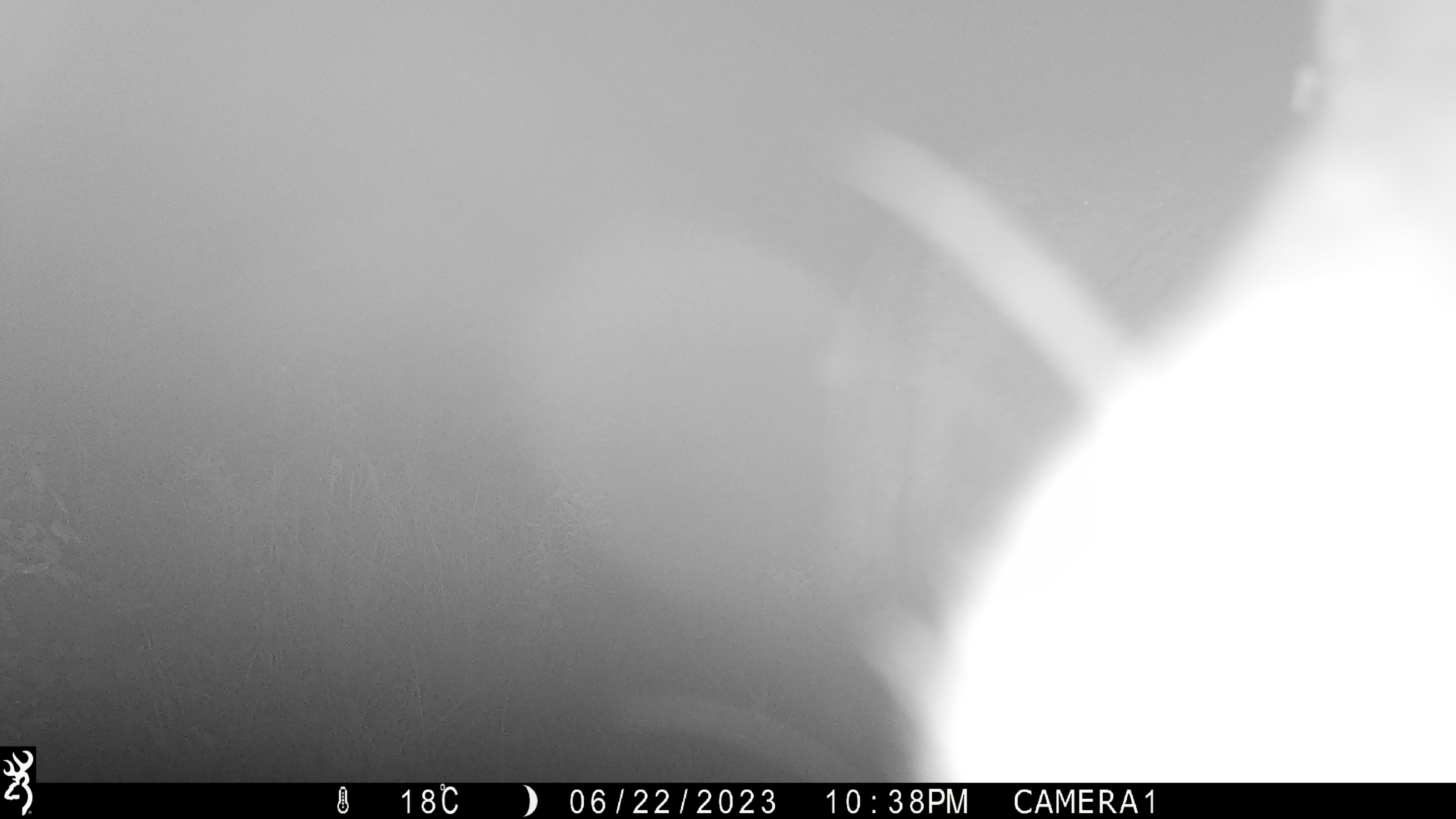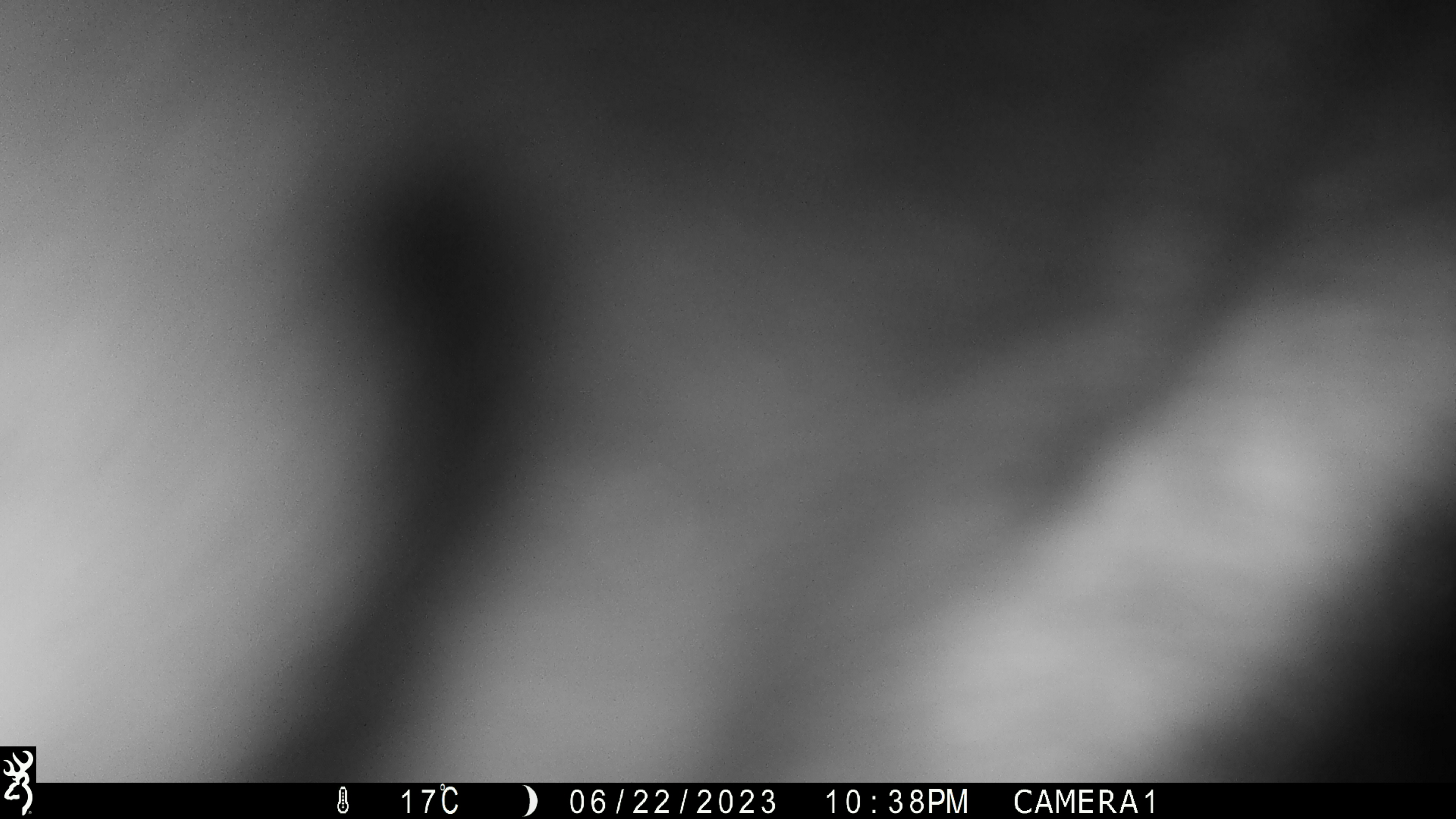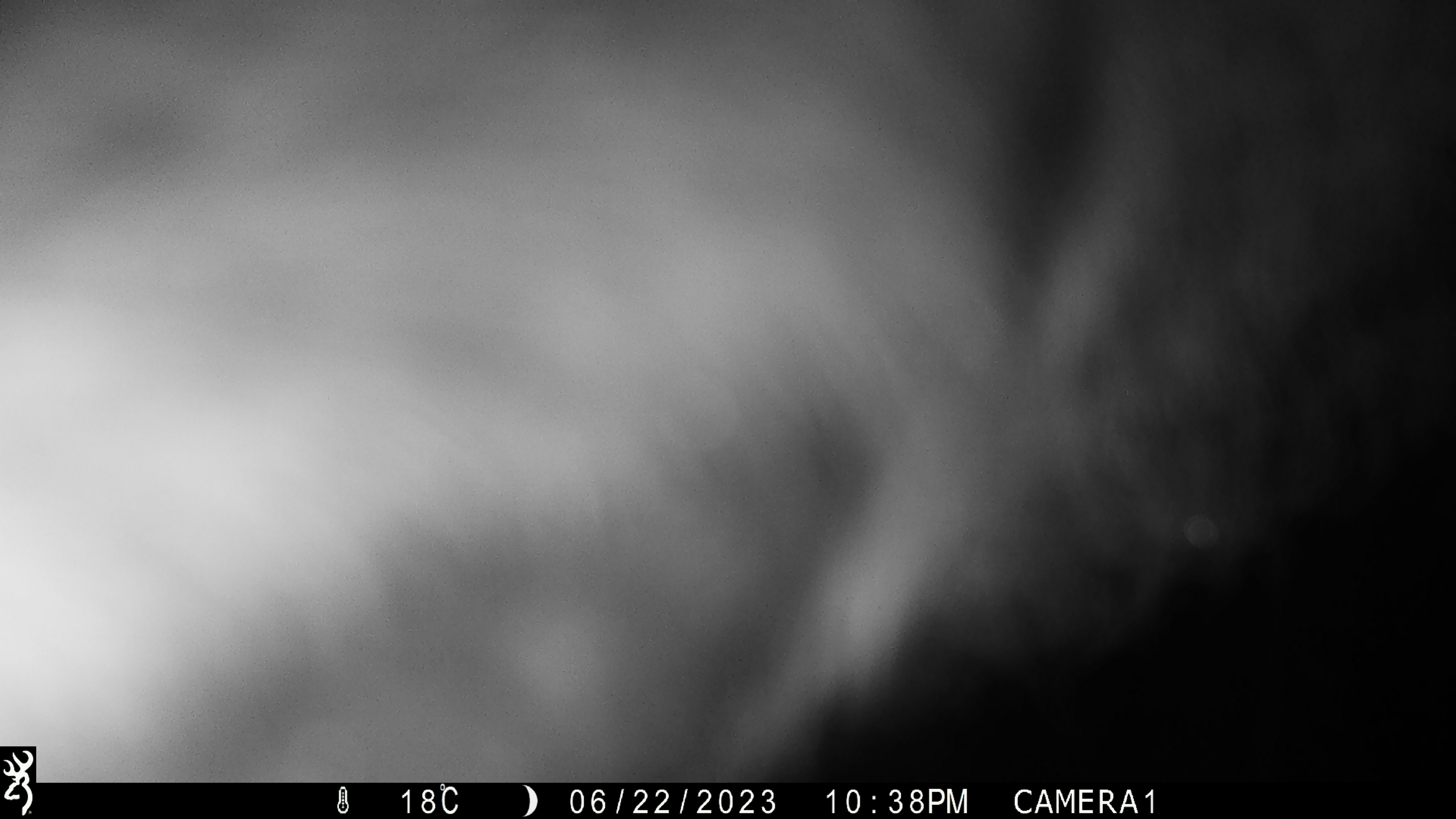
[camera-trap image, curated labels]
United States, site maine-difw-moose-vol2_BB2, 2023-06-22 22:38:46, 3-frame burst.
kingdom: Animalia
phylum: Chordata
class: Mammalia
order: Artiodactyla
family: Cervidae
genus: Alces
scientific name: Alces alces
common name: moose